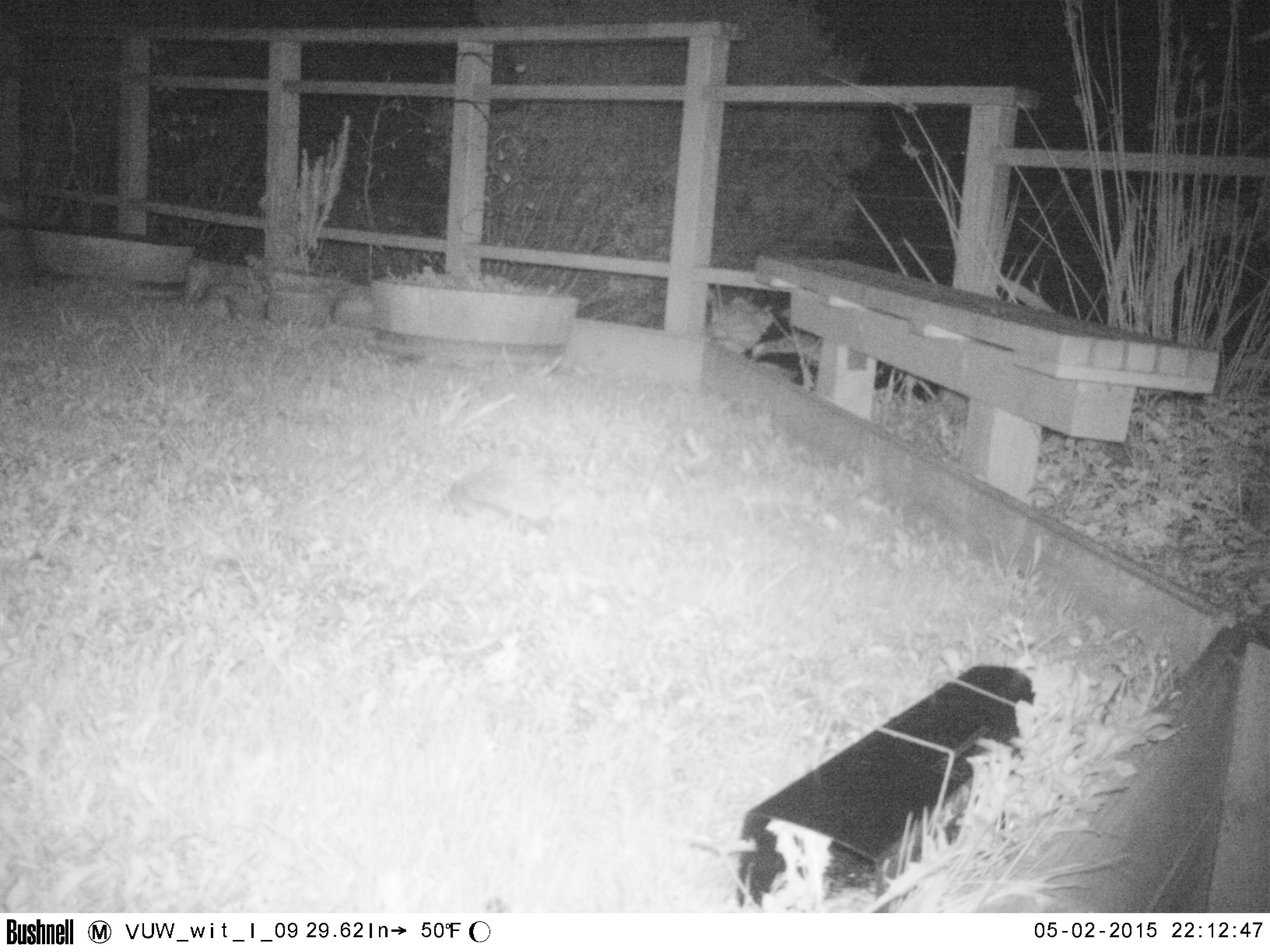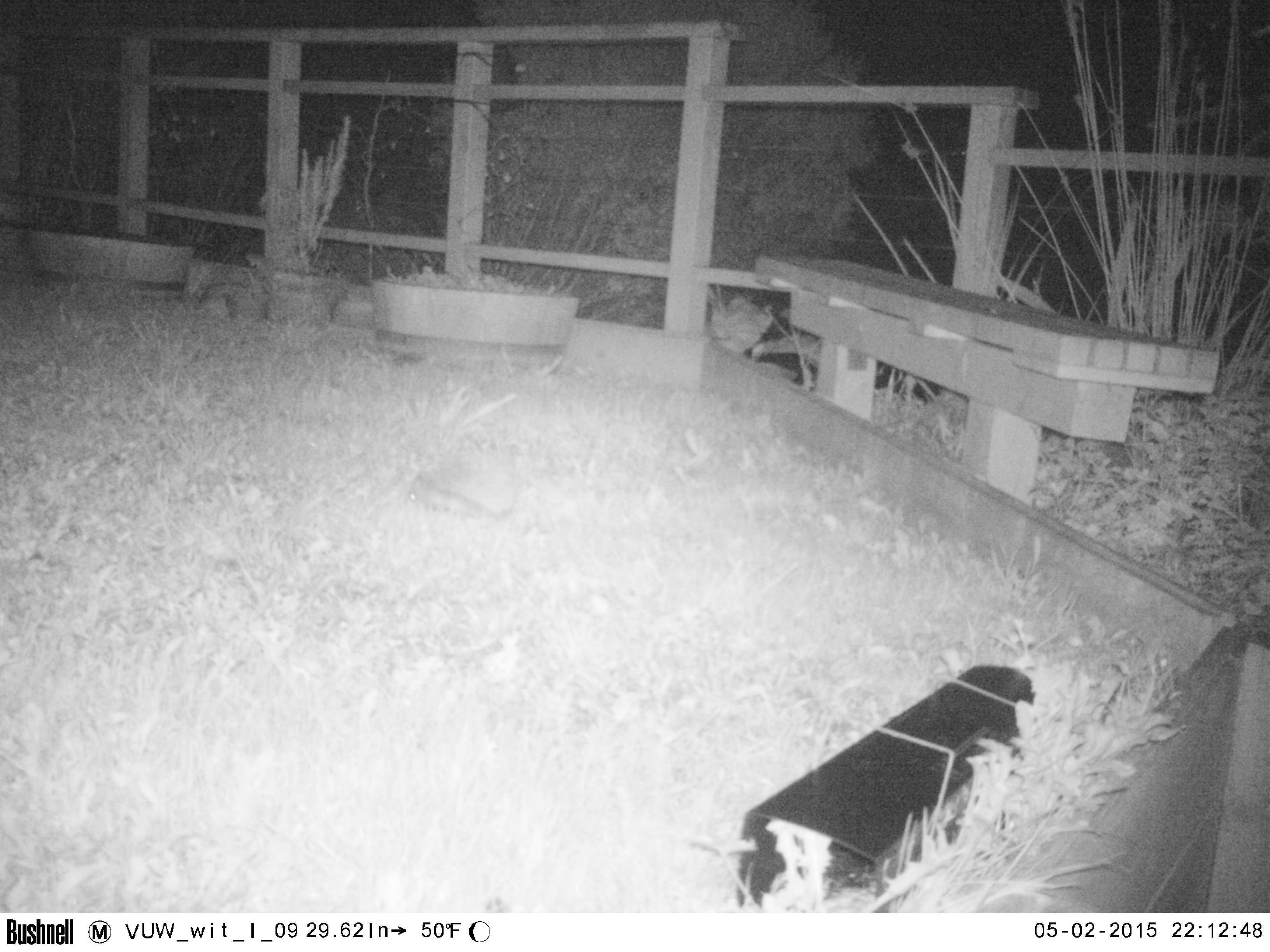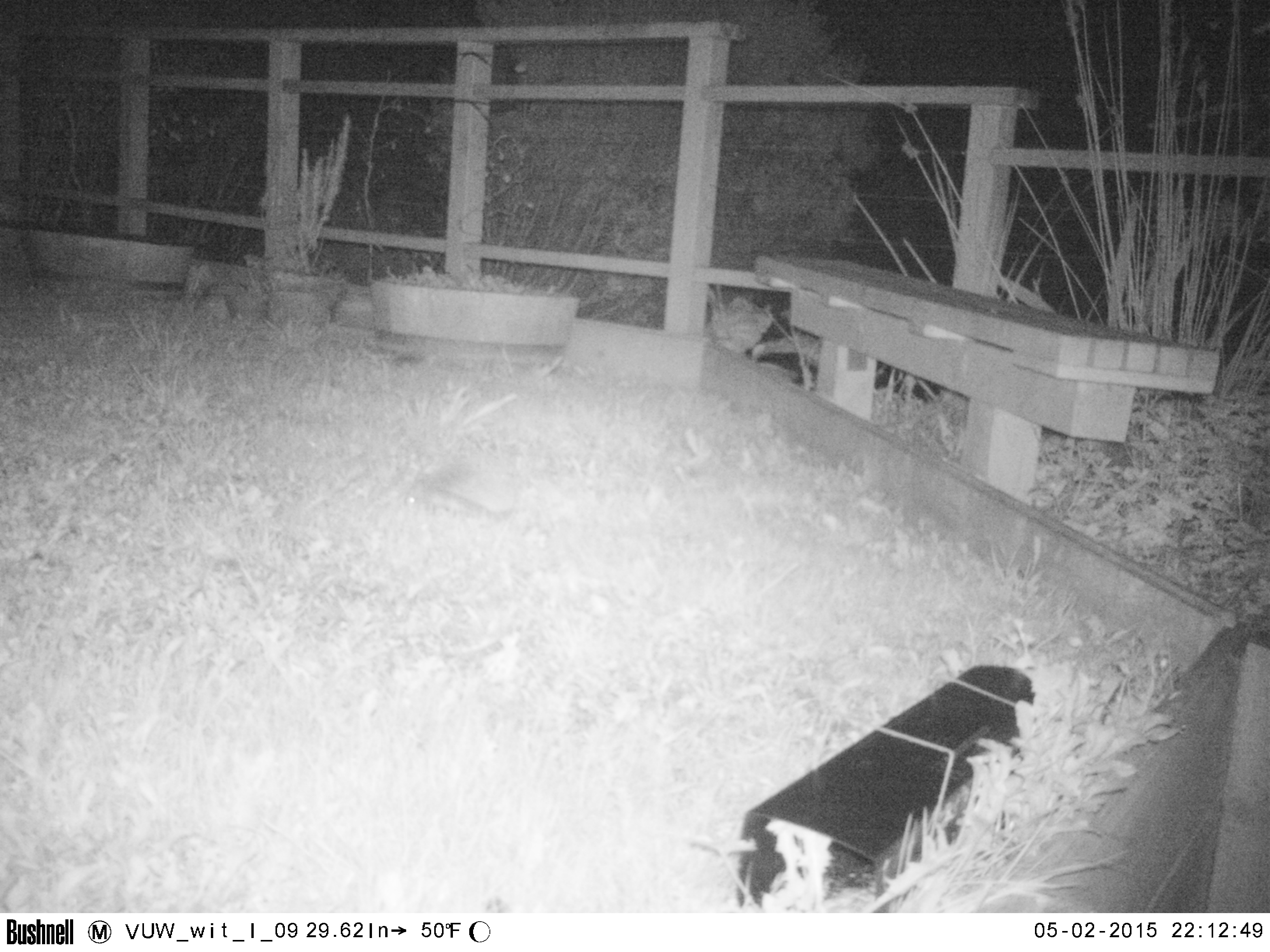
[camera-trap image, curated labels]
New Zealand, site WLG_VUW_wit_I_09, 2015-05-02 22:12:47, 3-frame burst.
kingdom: Animalia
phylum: Chordata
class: Mammalia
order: Eulipotyphla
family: Erinaceidae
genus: Erinaceus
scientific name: Erinaceus europaeus europaeus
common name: european hedgehog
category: hedgehog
Hedgehog (european hedgehog) (Erinaceus europaeus europaeus).